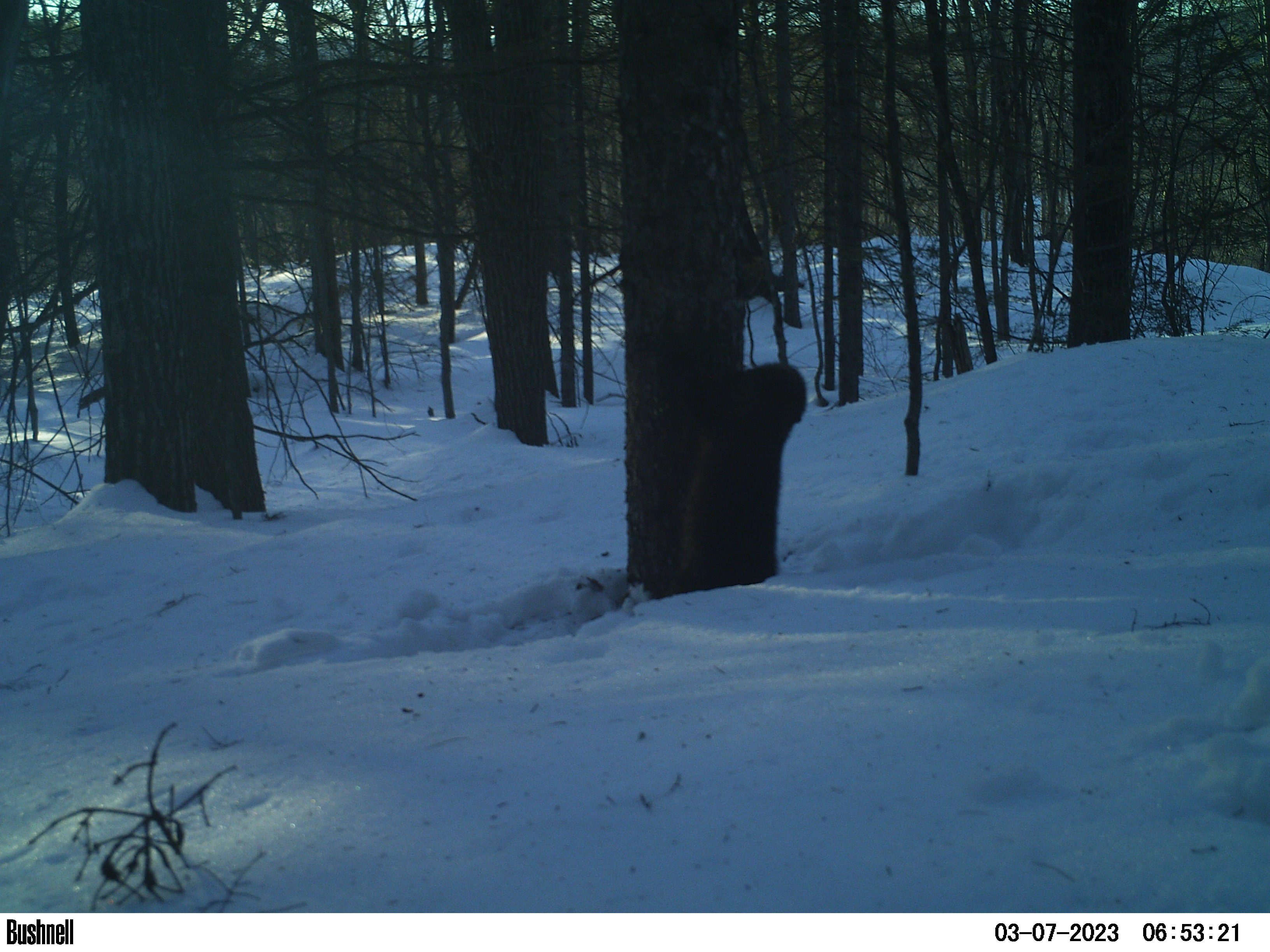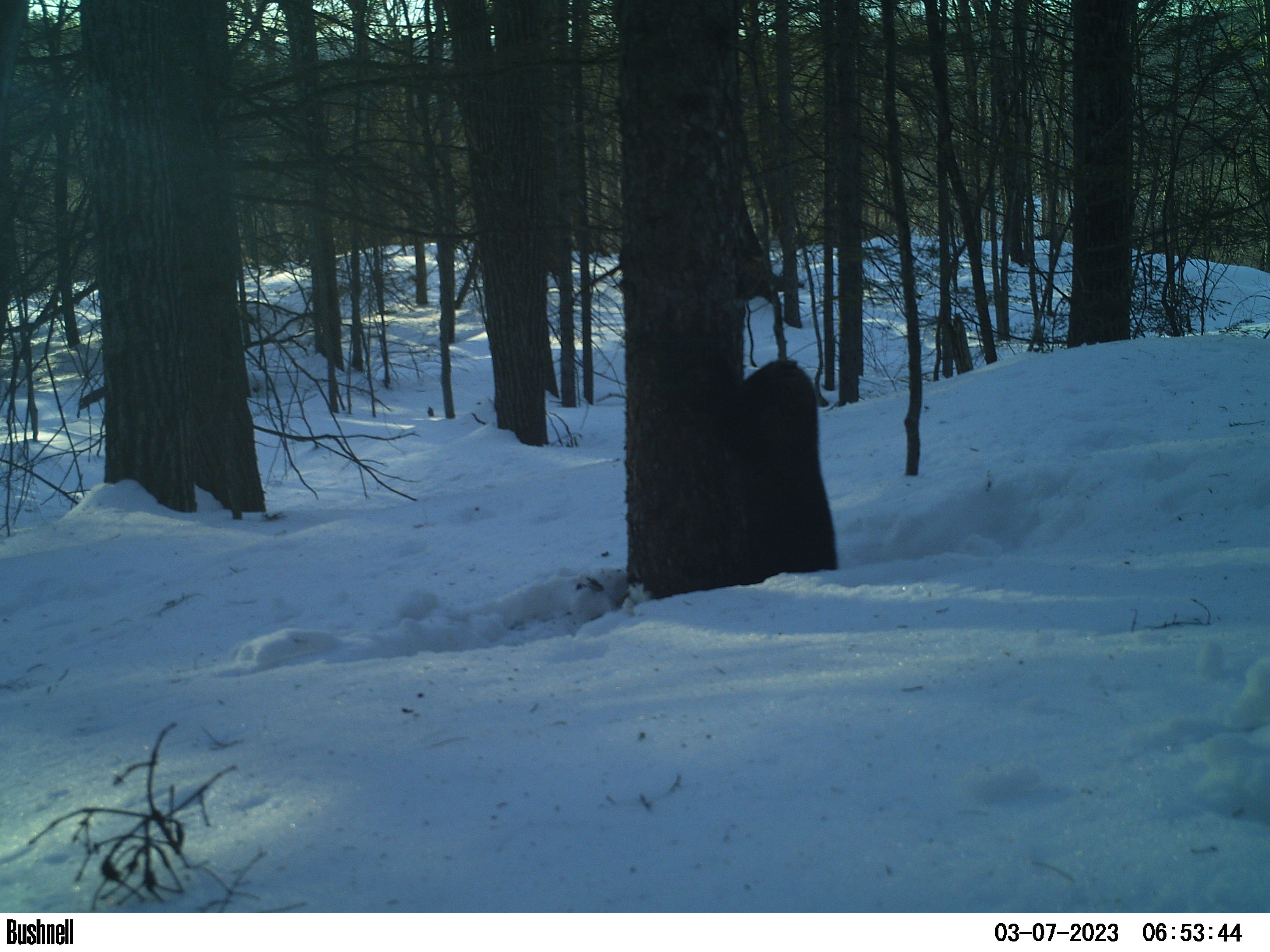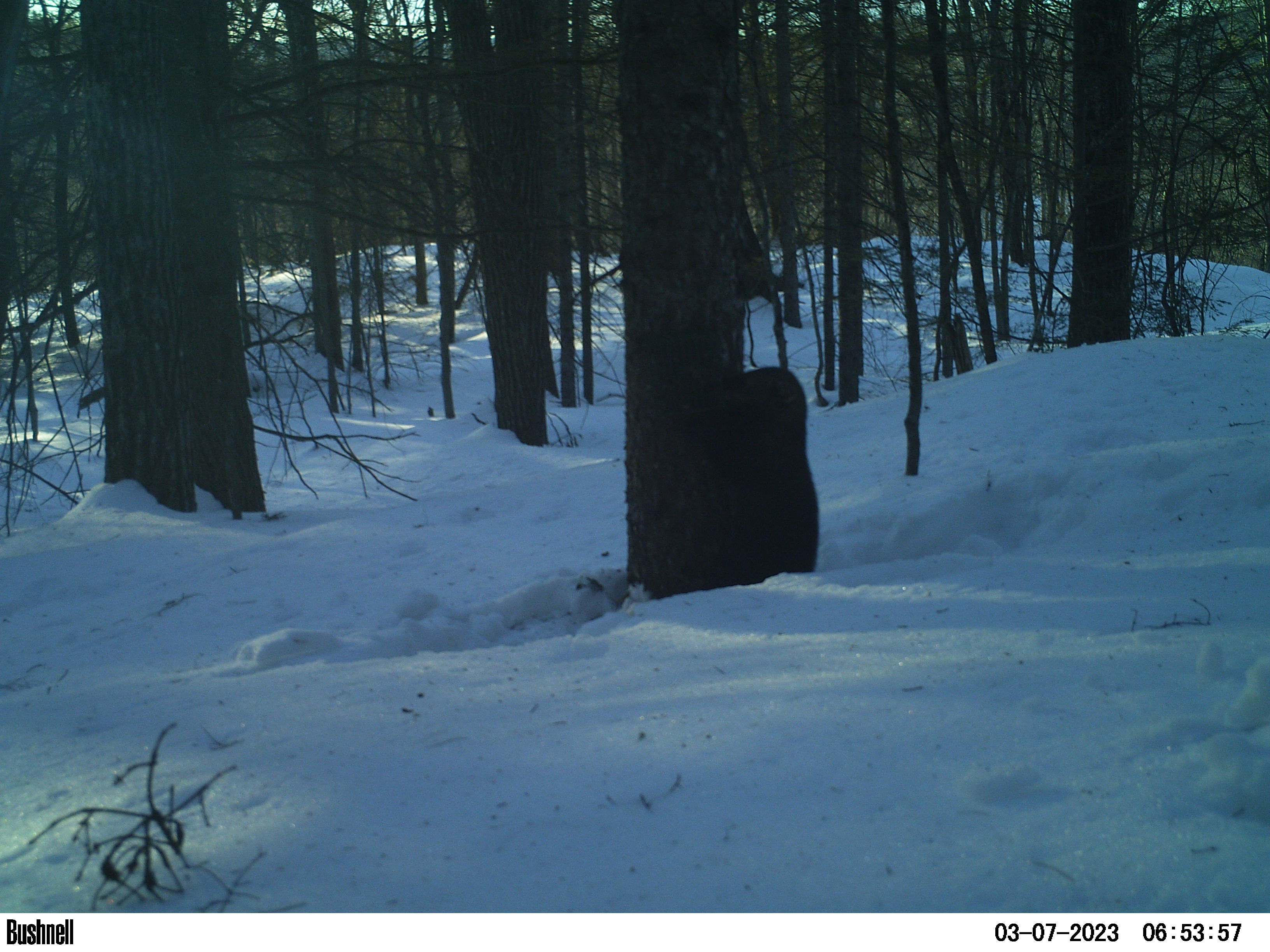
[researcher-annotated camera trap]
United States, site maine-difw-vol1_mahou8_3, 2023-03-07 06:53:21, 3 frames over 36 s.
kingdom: Animalia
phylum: Chordata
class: Mammalia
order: Carnivora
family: Mustelidae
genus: Pekania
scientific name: Pekania pennanti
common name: fisher